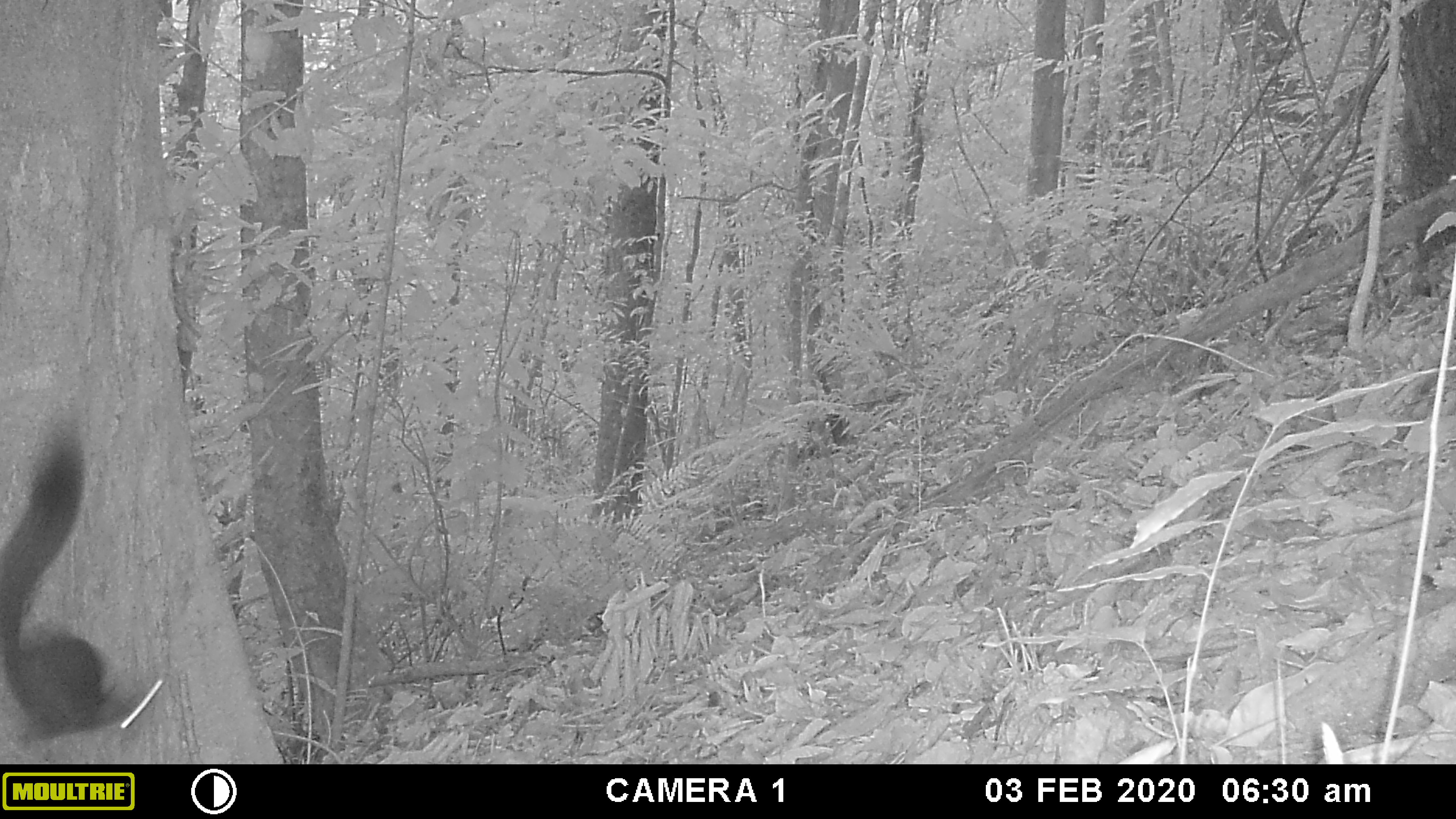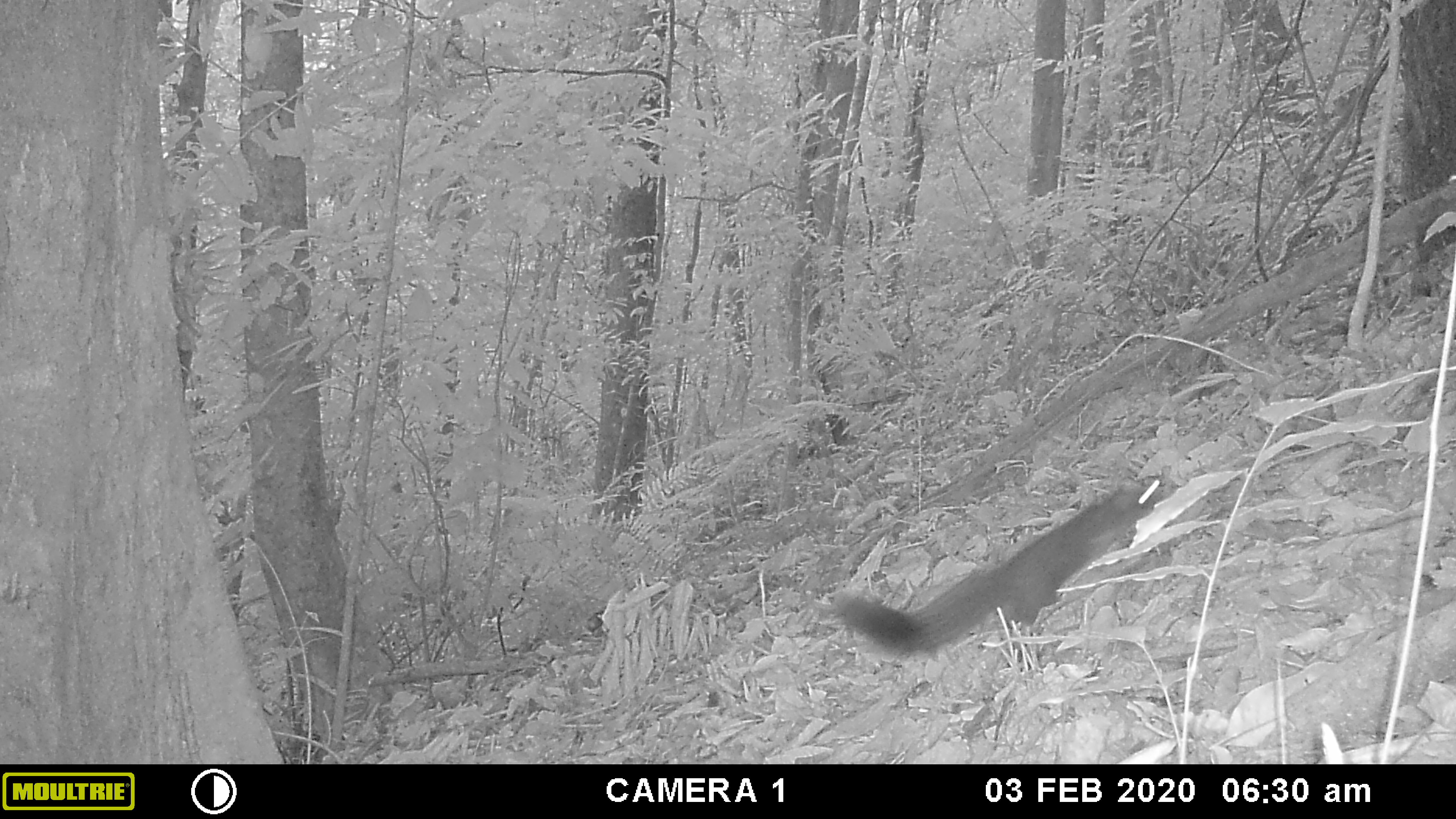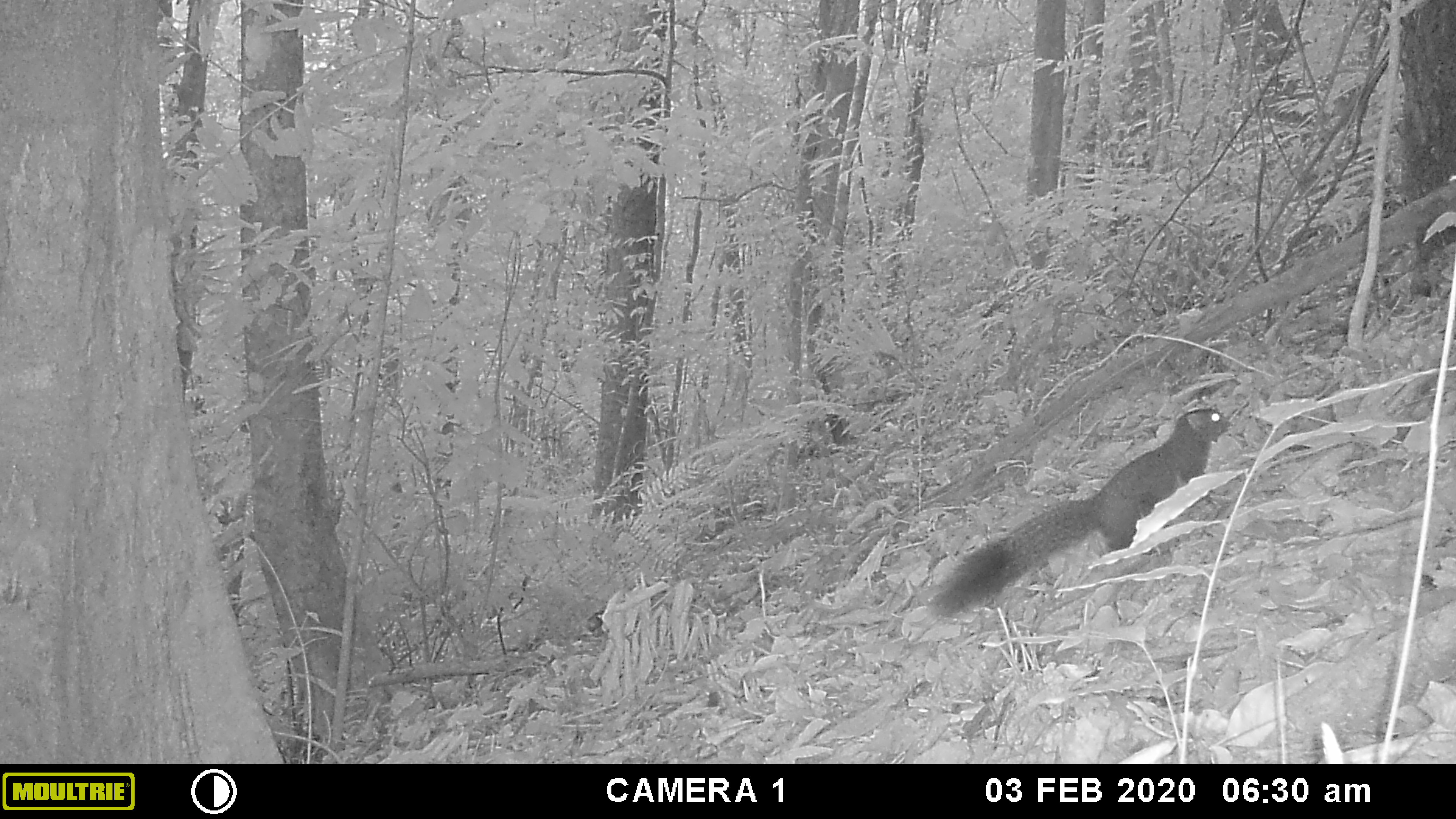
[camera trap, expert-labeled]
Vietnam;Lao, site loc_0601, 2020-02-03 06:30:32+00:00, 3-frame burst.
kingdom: Animalia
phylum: Chordata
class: Mammalia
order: Rodentia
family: Sciuridae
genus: Callosciurus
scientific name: Callosciurus erythraeus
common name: pallas's squirrel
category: pallass squirrel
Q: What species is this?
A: Pallass squirrel (pallas's squirrel) (Callosciurus erythraeus).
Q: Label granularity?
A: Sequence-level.